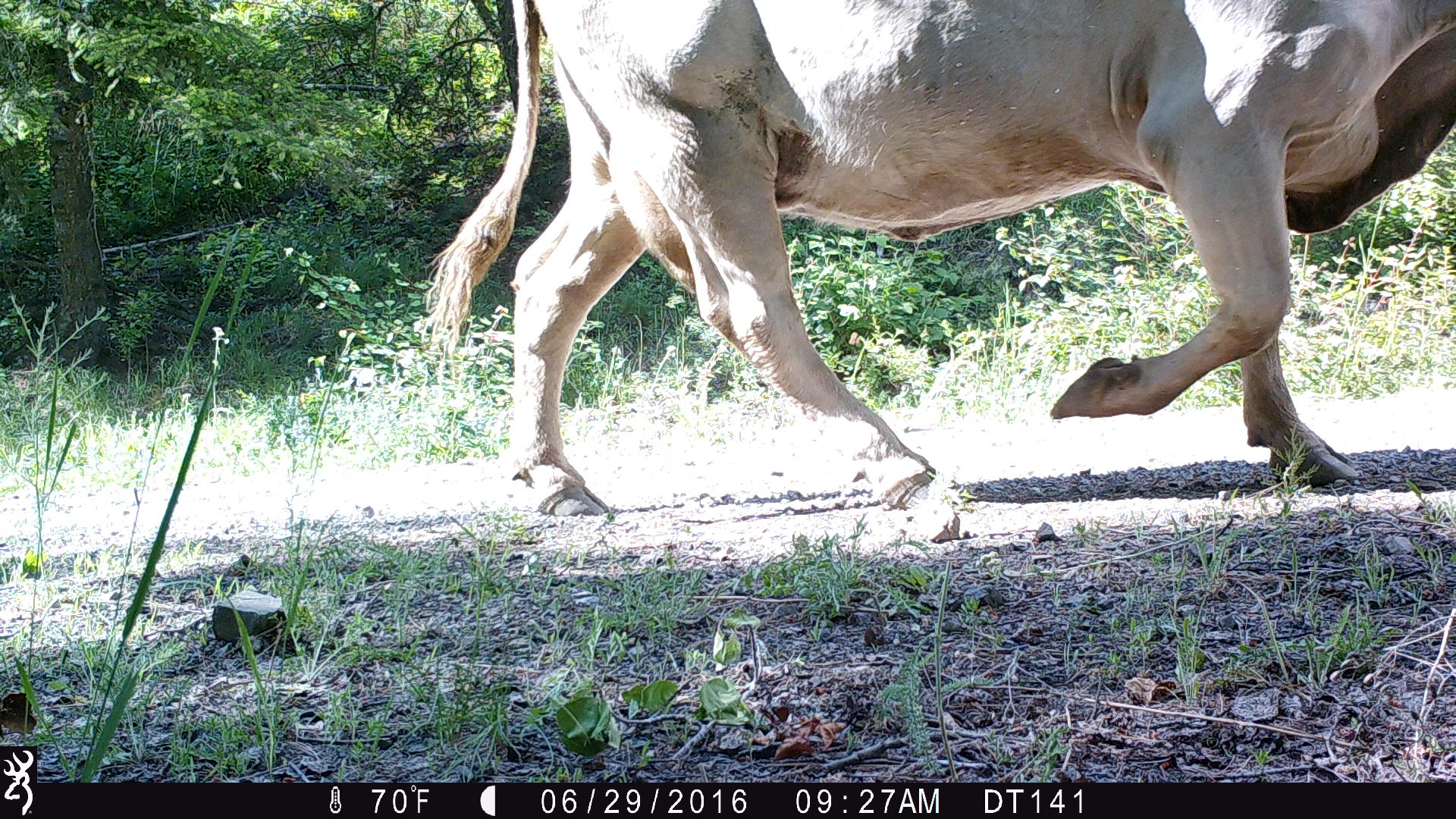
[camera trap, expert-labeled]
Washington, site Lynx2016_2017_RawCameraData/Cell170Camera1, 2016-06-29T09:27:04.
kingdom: Animalia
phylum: Chordata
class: Mammalia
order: Artiodactyla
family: Bovidae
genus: Bos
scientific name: Bos taurus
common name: domestic cattle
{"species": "domestic cattle (Bos taurus)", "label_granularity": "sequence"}